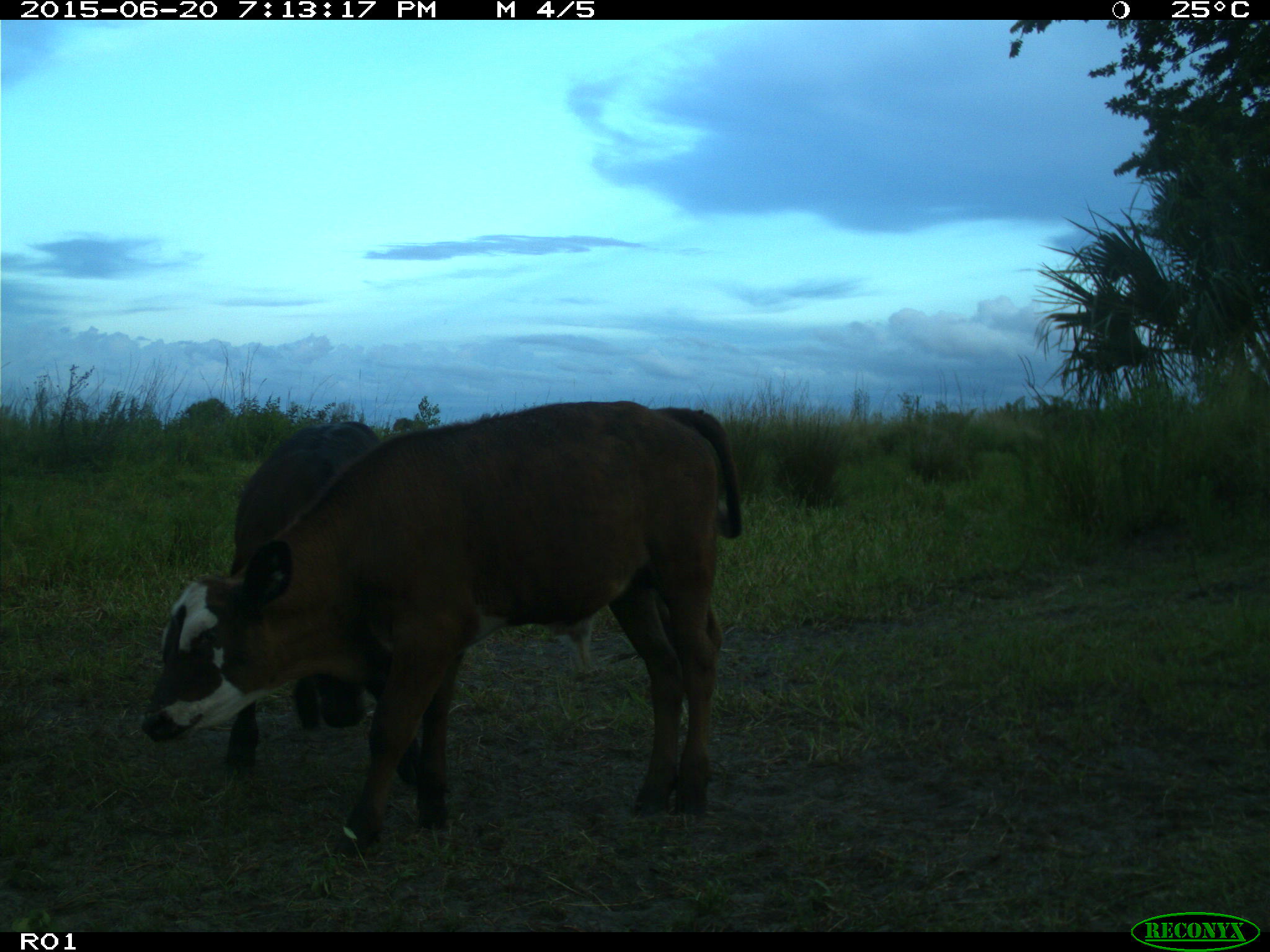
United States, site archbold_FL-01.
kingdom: Animalia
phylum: Chordata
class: Mammalia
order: Artiodactyla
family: Bovidae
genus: Bos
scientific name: Bos taurus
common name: domestic cow